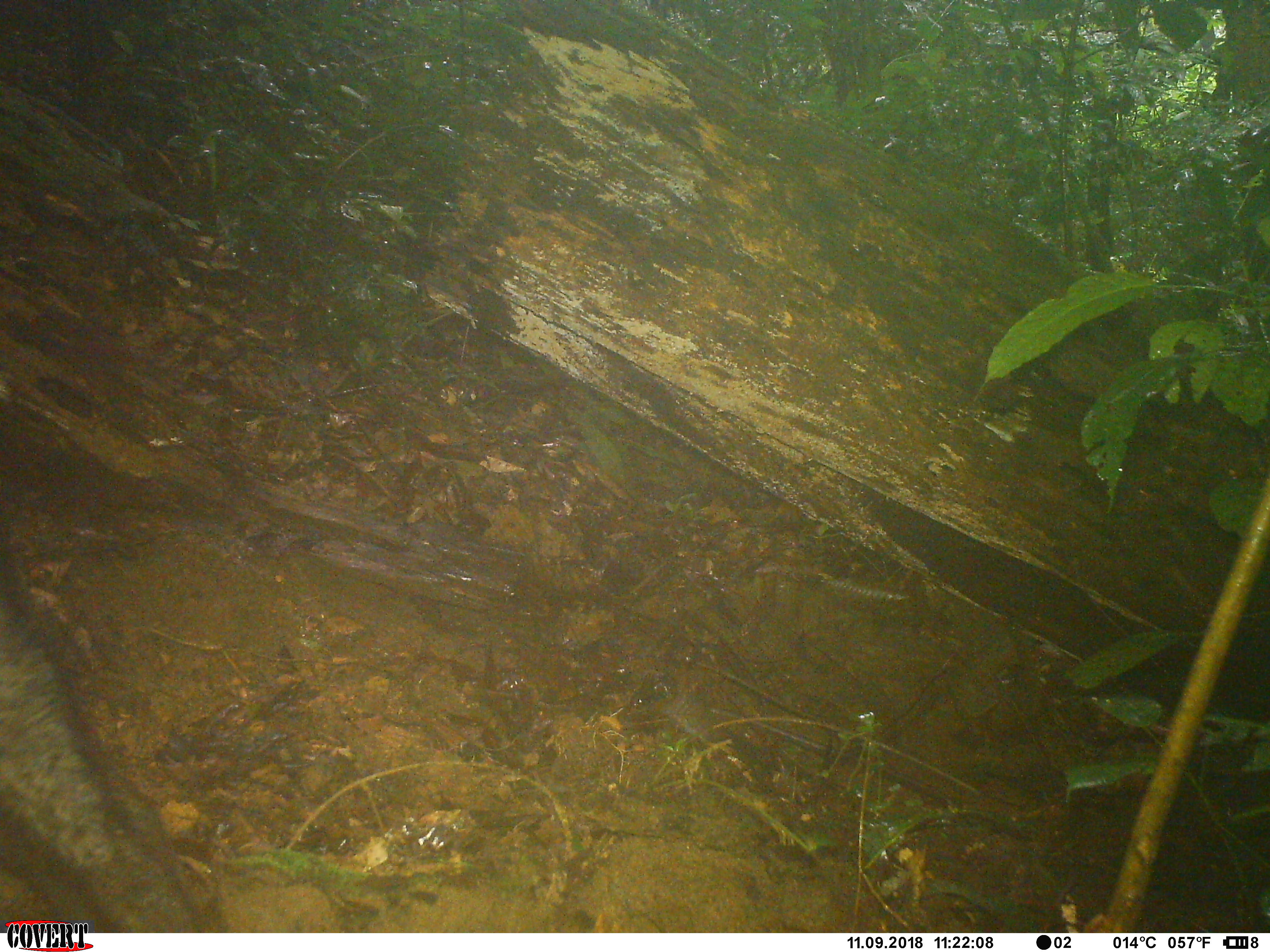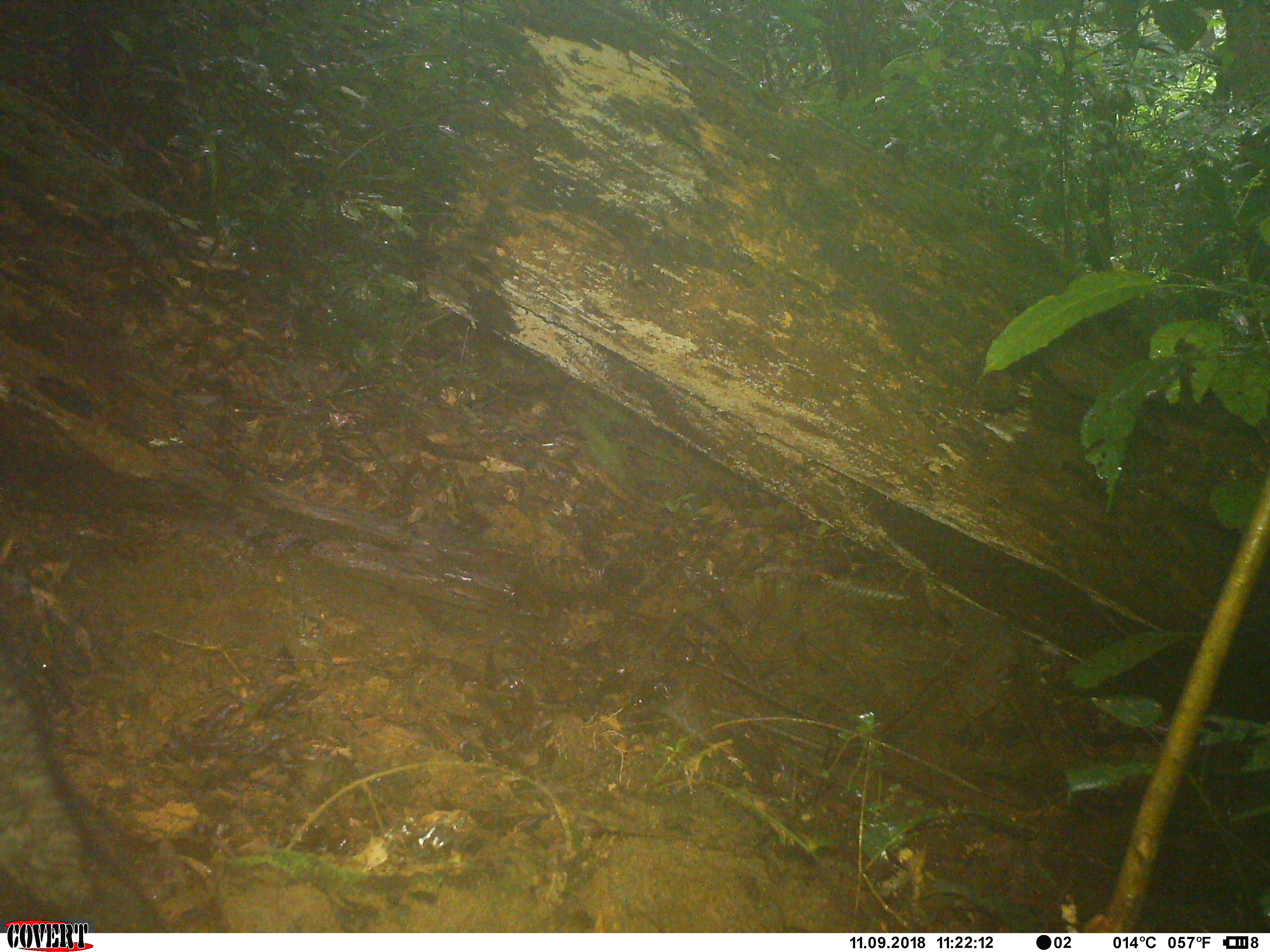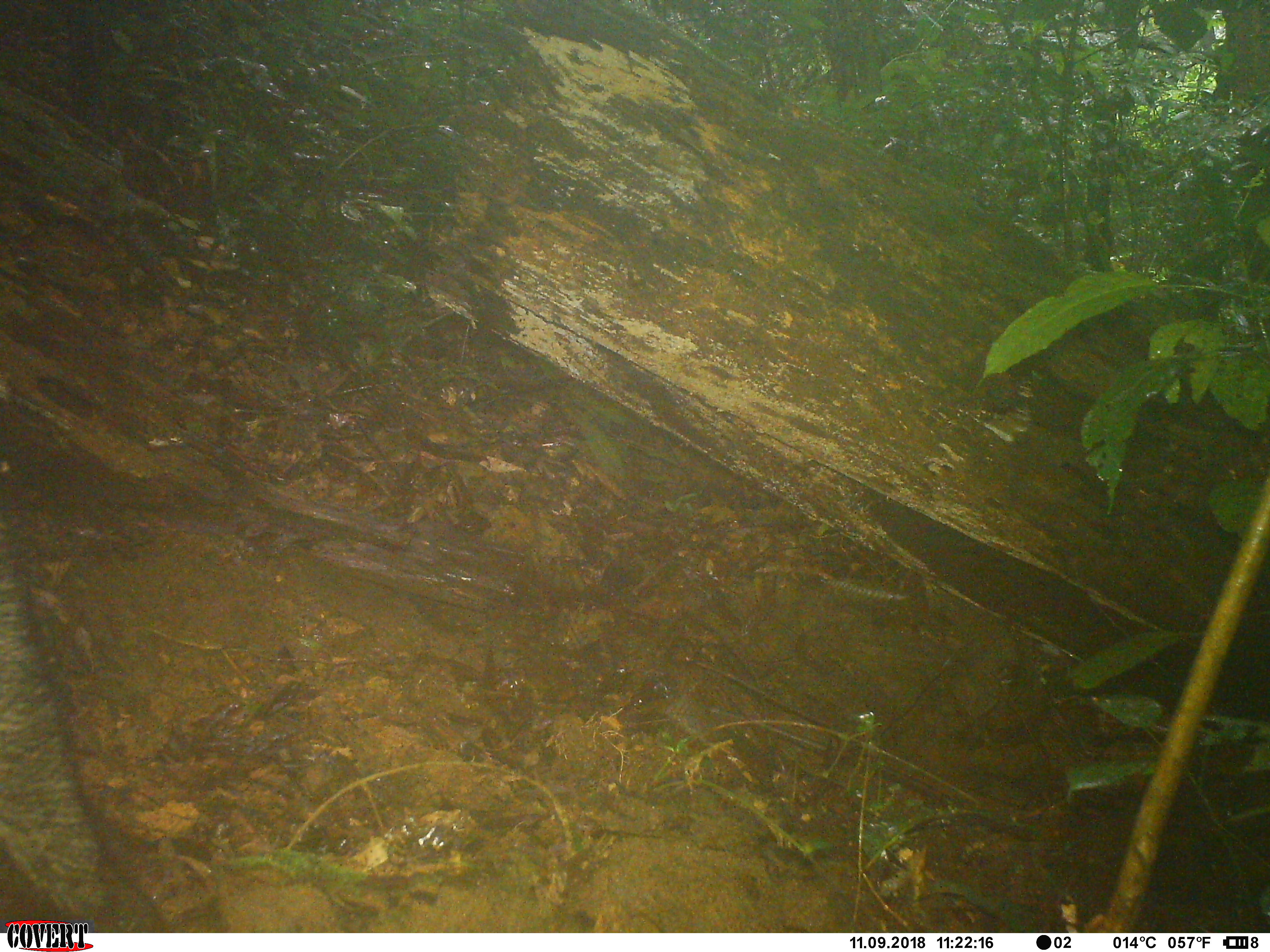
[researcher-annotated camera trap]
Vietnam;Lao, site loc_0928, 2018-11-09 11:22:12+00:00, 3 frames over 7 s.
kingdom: Animalia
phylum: Chordata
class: Mammalia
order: Artiodactyla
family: Suidae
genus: Sus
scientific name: Sus scrofa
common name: eurasian wild pig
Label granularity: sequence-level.